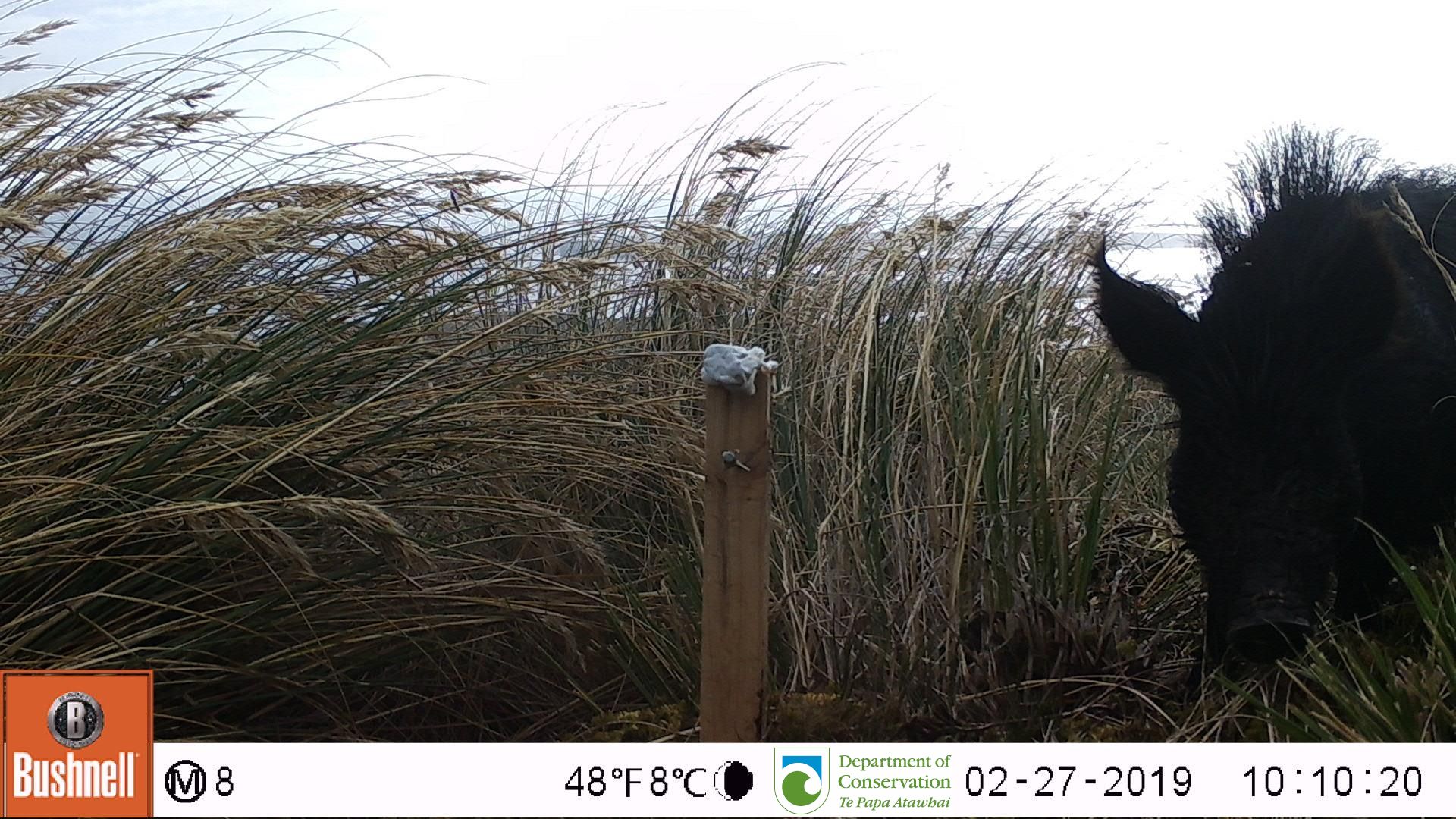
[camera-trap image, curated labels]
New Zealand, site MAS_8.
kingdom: Animalia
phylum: Chordata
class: Mammalia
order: Artiodactyla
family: Suidae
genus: Sus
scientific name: Sus scrofa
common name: pig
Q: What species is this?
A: Pig (Sus scrofa).